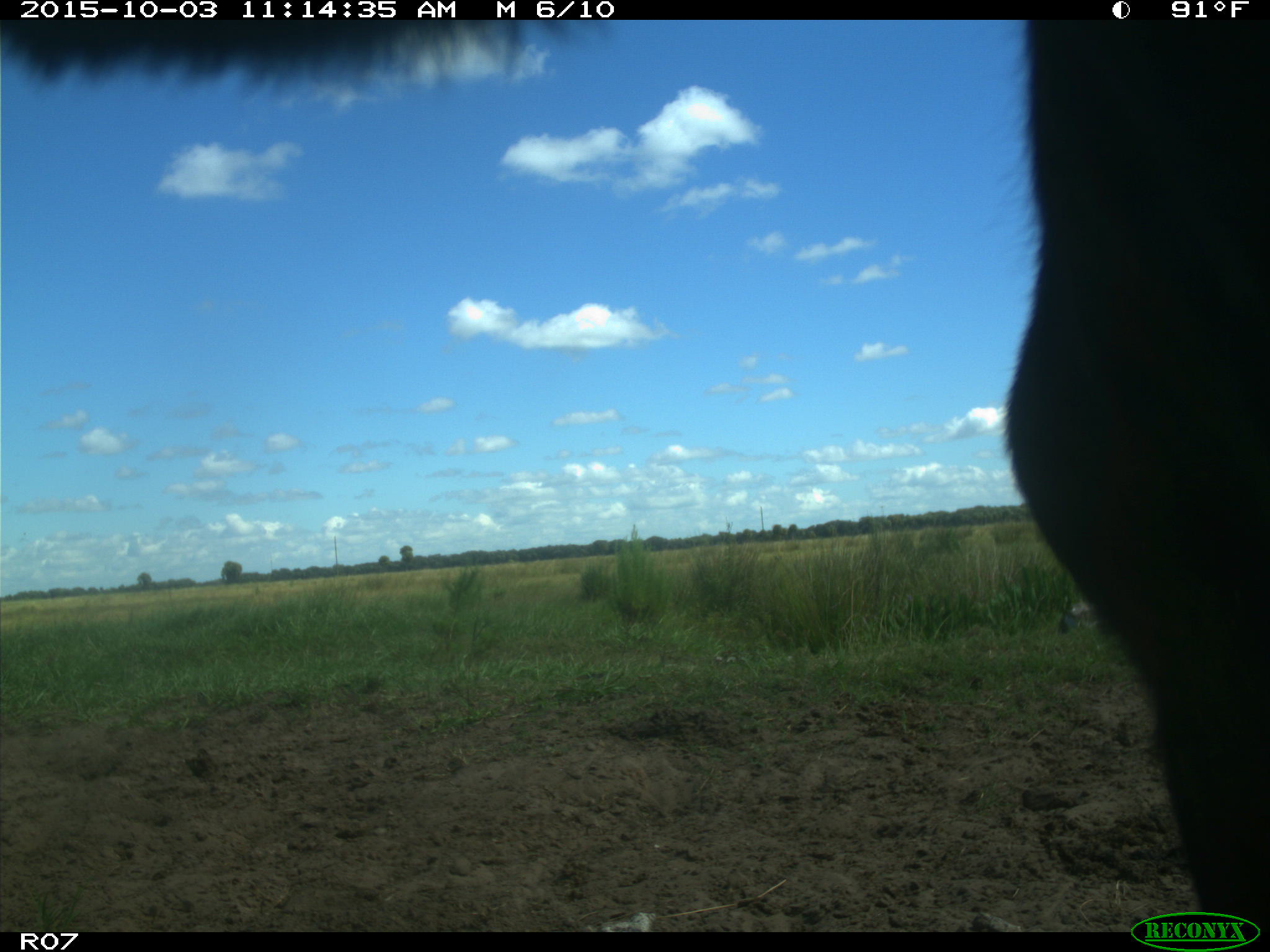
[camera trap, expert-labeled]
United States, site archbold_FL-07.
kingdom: Animalia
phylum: Chordata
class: Mammalia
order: Artiodactyla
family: Bovidae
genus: Bos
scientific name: Bos taurus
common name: domestic cow